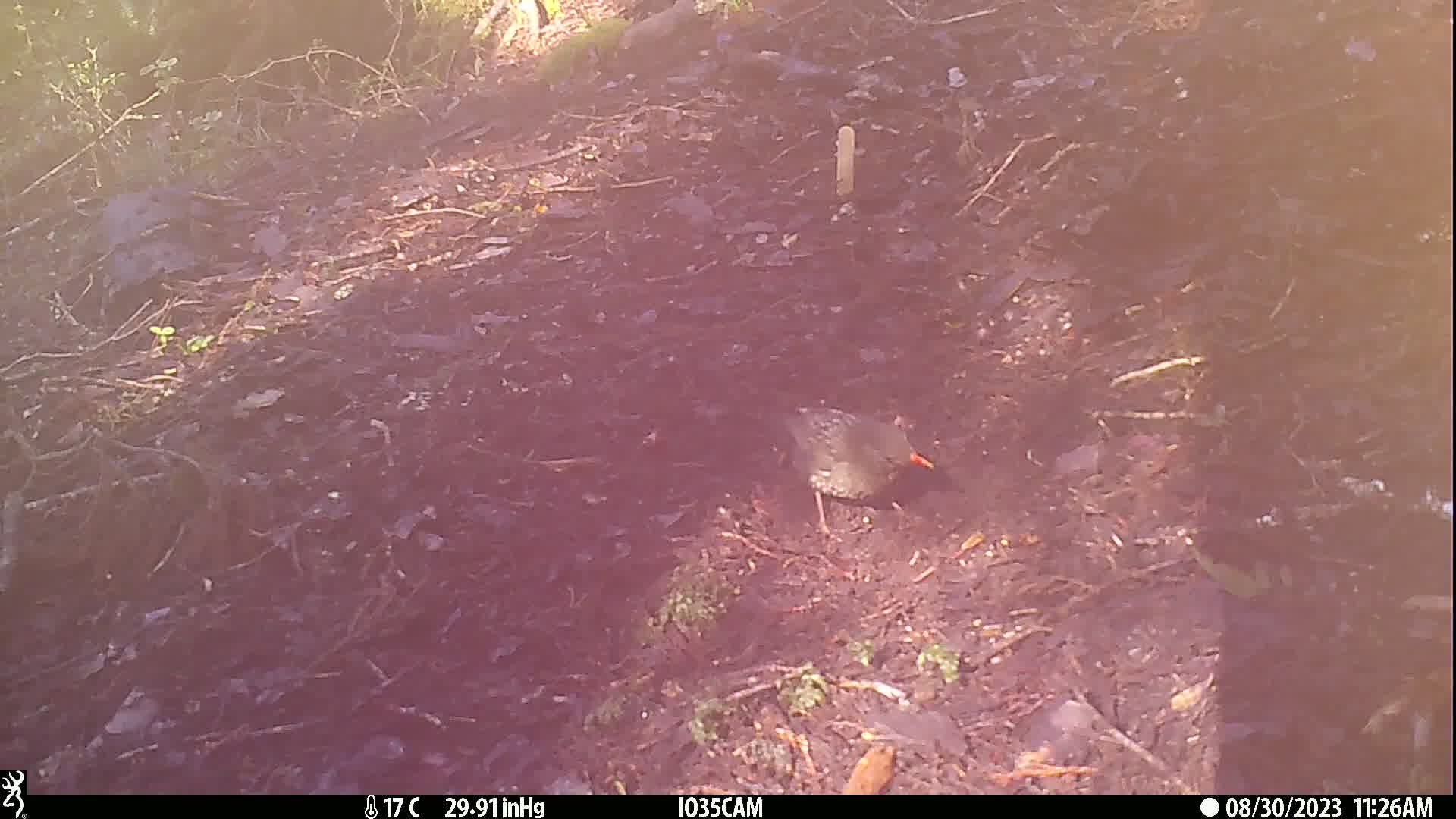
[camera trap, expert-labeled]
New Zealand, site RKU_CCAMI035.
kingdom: Animalia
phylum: Chordata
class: Aves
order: Passeriformes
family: Turdidae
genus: Turdus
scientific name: Turdus merula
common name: eurasian blackbird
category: blackbird